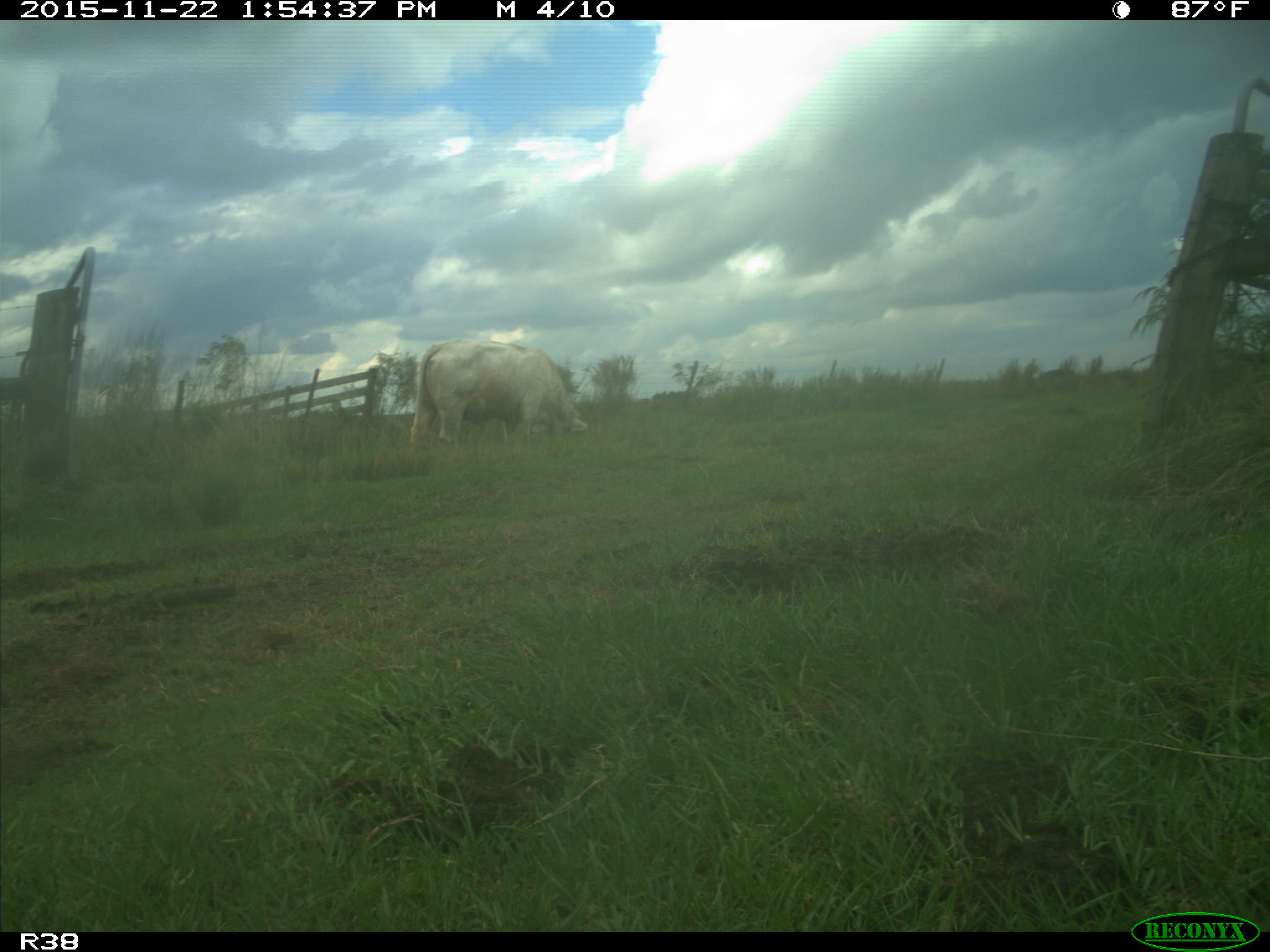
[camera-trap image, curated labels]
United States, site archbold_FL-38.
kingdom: Animalia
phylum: Chordata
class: Mammalia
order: Artiodactyla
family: Bovidae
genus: Bos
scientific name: Bos taurus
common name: domestic cow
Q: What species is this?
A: Bos taurus (domestic cow).